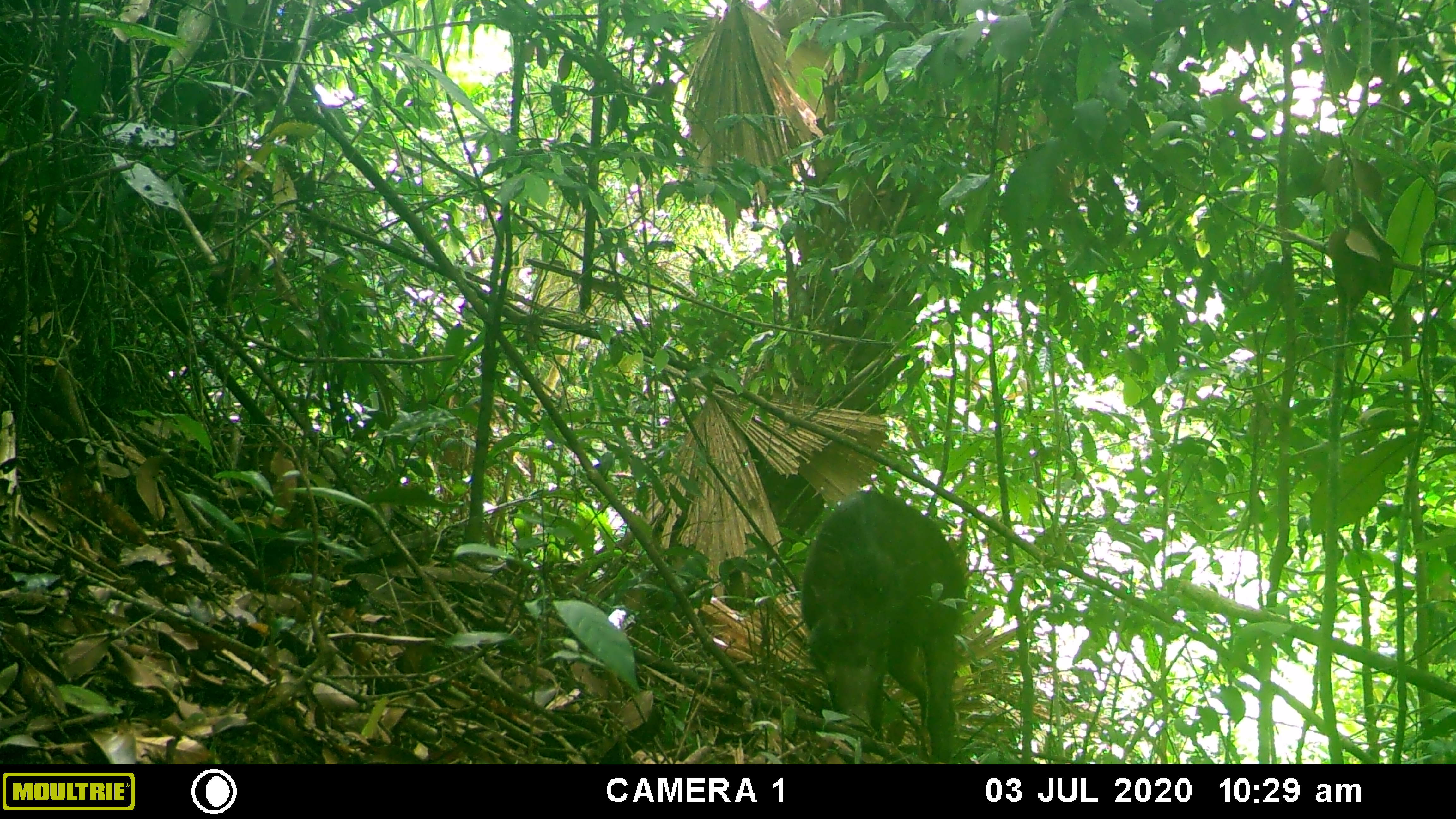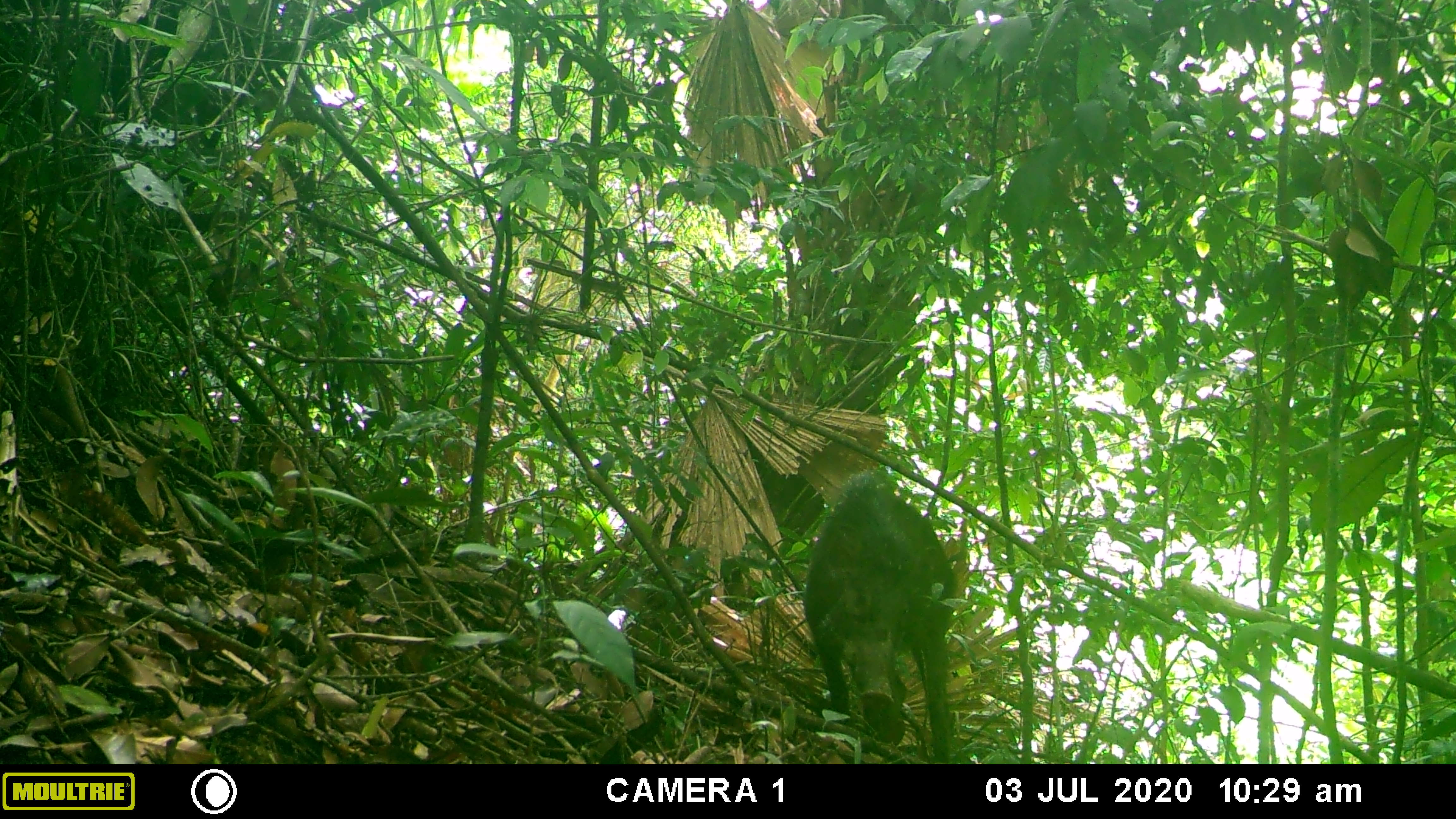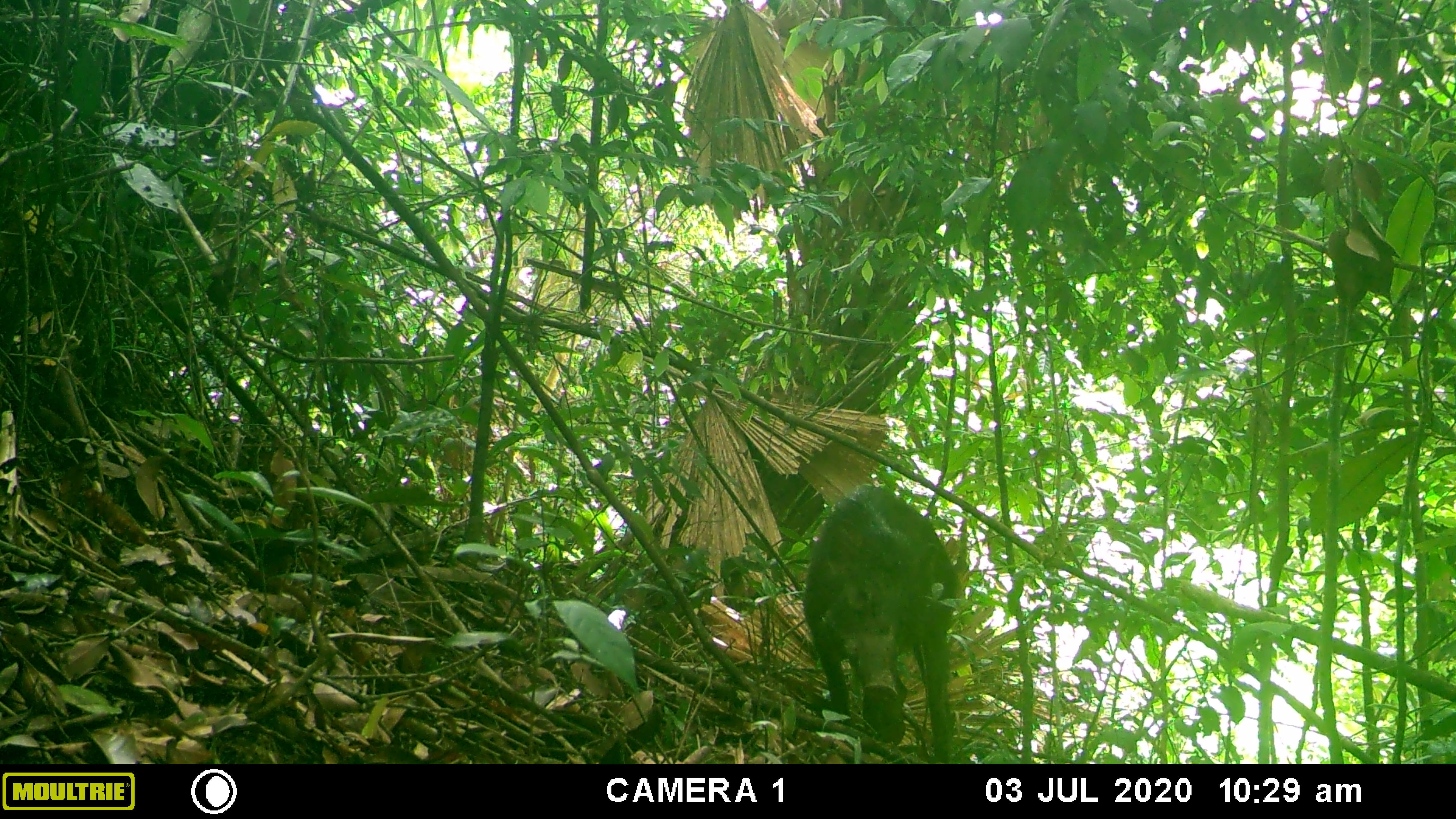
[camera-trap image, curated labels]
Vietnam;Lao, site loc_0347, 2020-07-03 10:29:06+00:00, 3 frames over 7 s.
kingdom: Animalia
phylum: Chordata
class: Mammalia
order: Artiodactyla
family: Suidae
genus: Sus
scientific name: Sus scrofa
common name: eurasian wild pig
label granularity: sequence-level